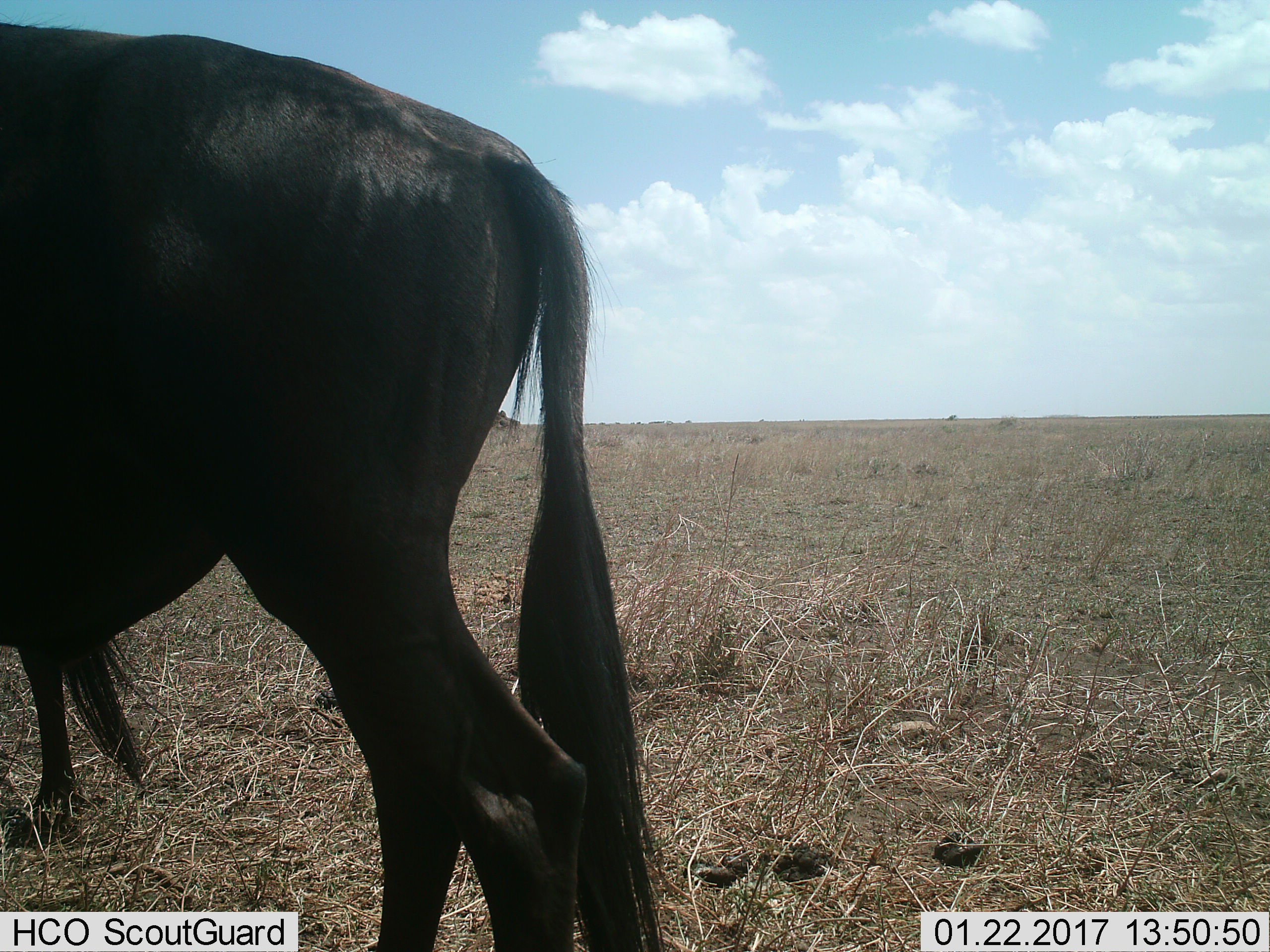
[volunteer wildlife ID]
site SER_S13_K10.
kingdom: Animalia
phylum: Chordata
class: Mammalia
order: Artiodactyla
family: Bovidae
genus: Connochaetes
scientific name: Connochaetes taurinus taurinus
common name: blue wildebeest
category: wildebeestblue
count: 1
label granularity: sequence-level